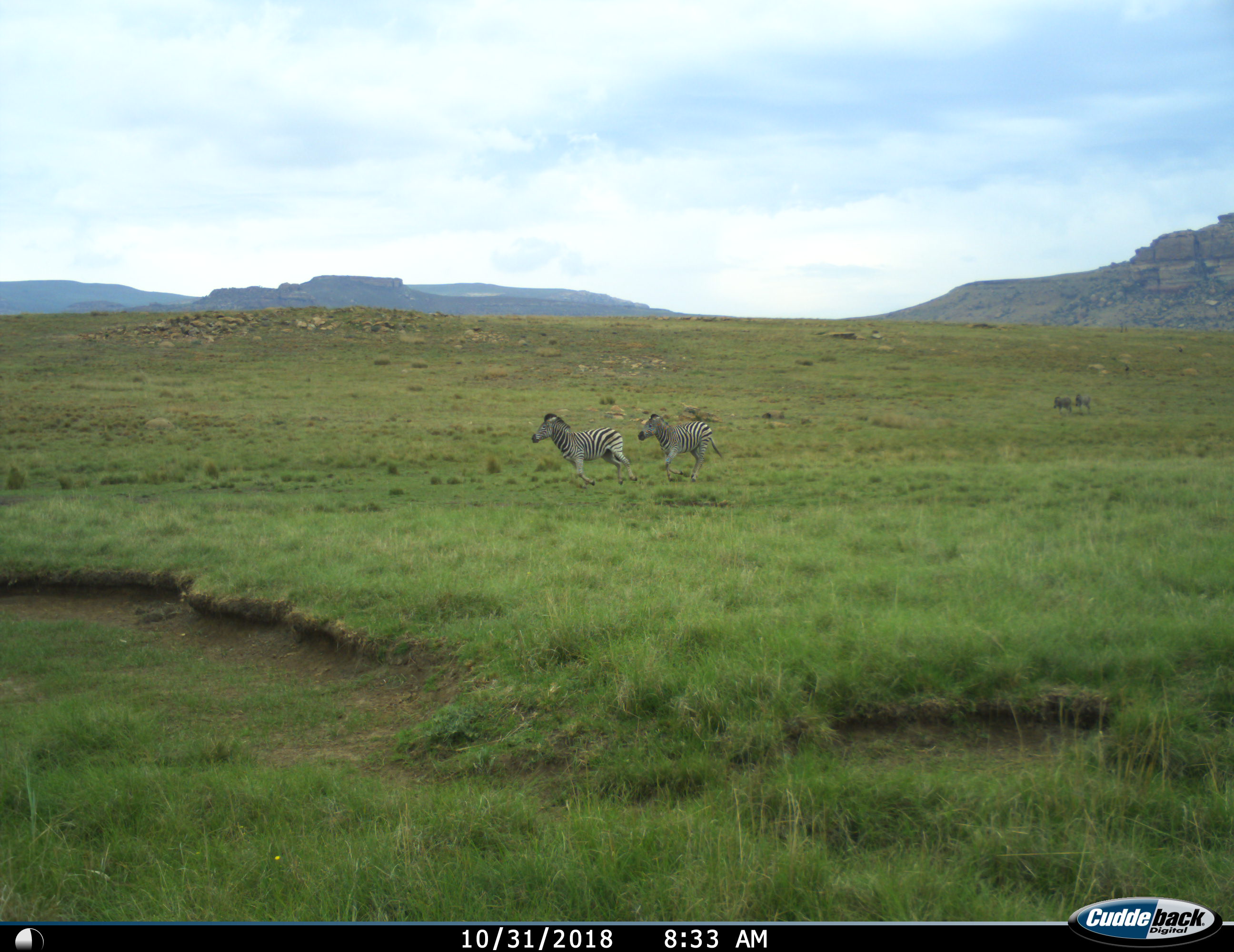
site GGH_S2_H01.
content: unidentified animal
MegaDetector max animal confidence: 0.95